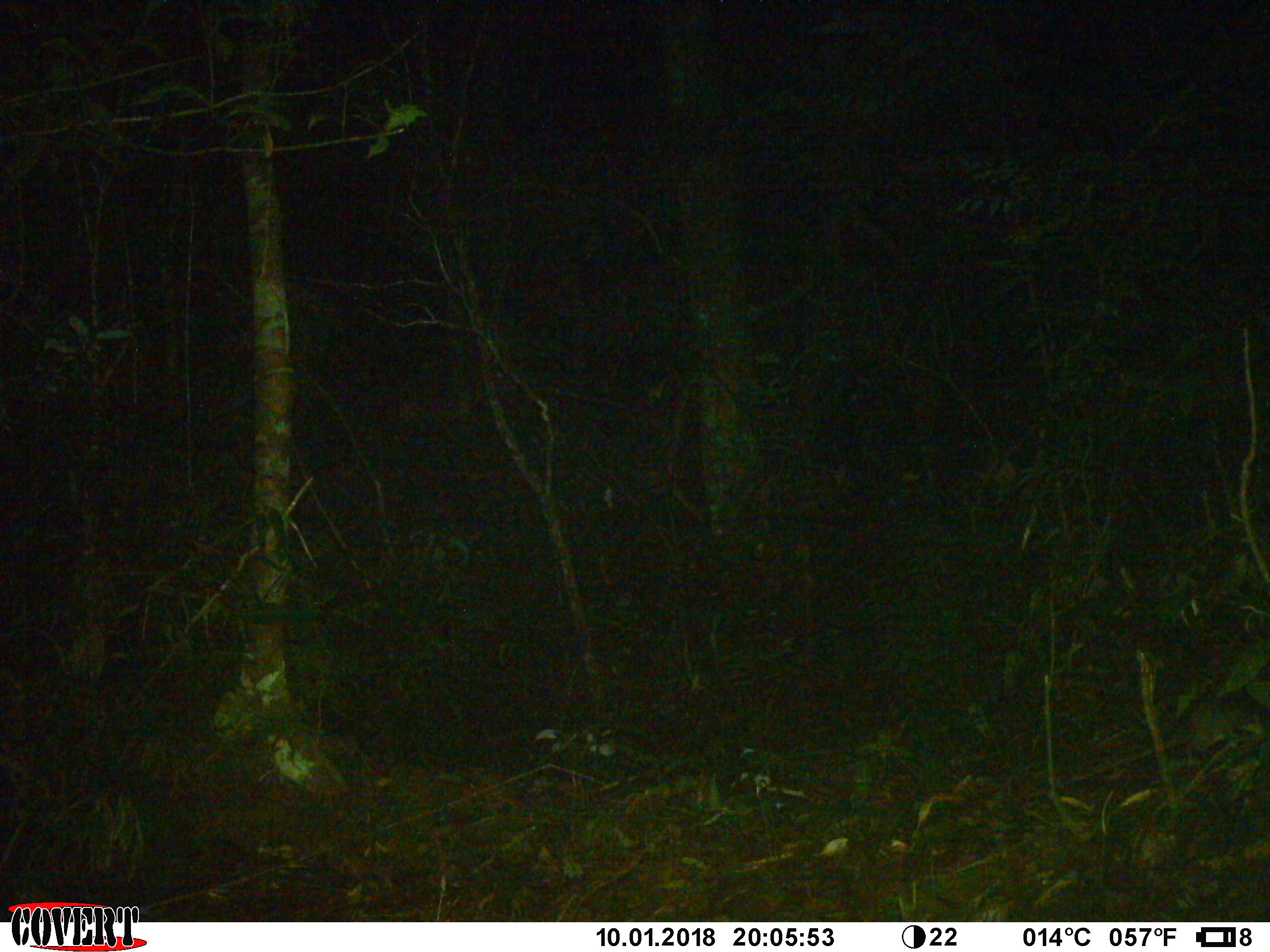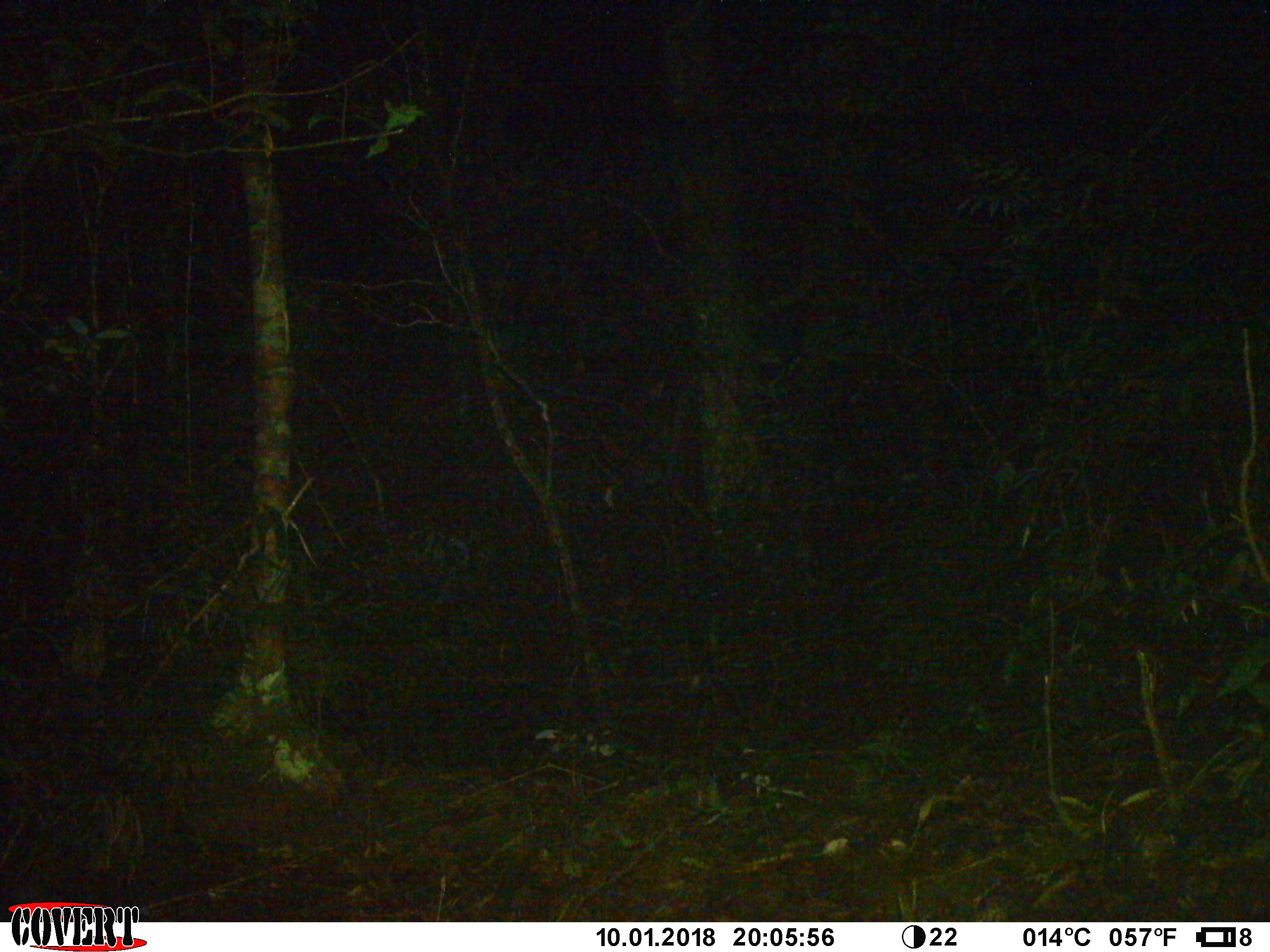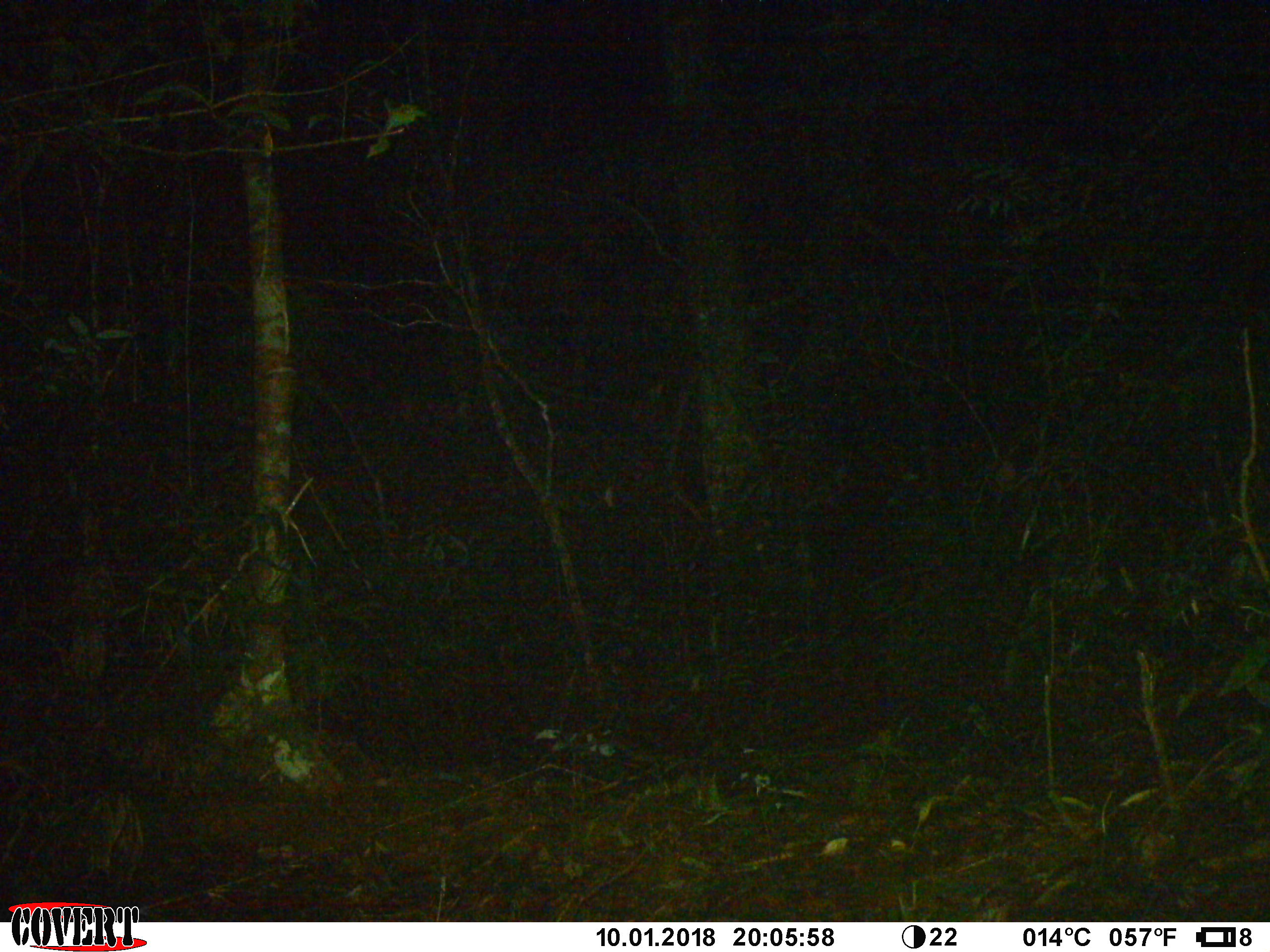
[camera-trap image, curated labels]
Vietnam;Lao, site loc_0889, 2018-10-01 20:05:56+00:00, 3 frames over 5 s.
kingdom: Animalia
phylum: Chordata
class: Mammalia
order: Rodentia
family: Muridae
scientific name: Muridae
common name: old-world mice and rats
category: unidentified murid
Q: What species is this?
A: Unidentified murid (old-world mice and rats) (Muridae).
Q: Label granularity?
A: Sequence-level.